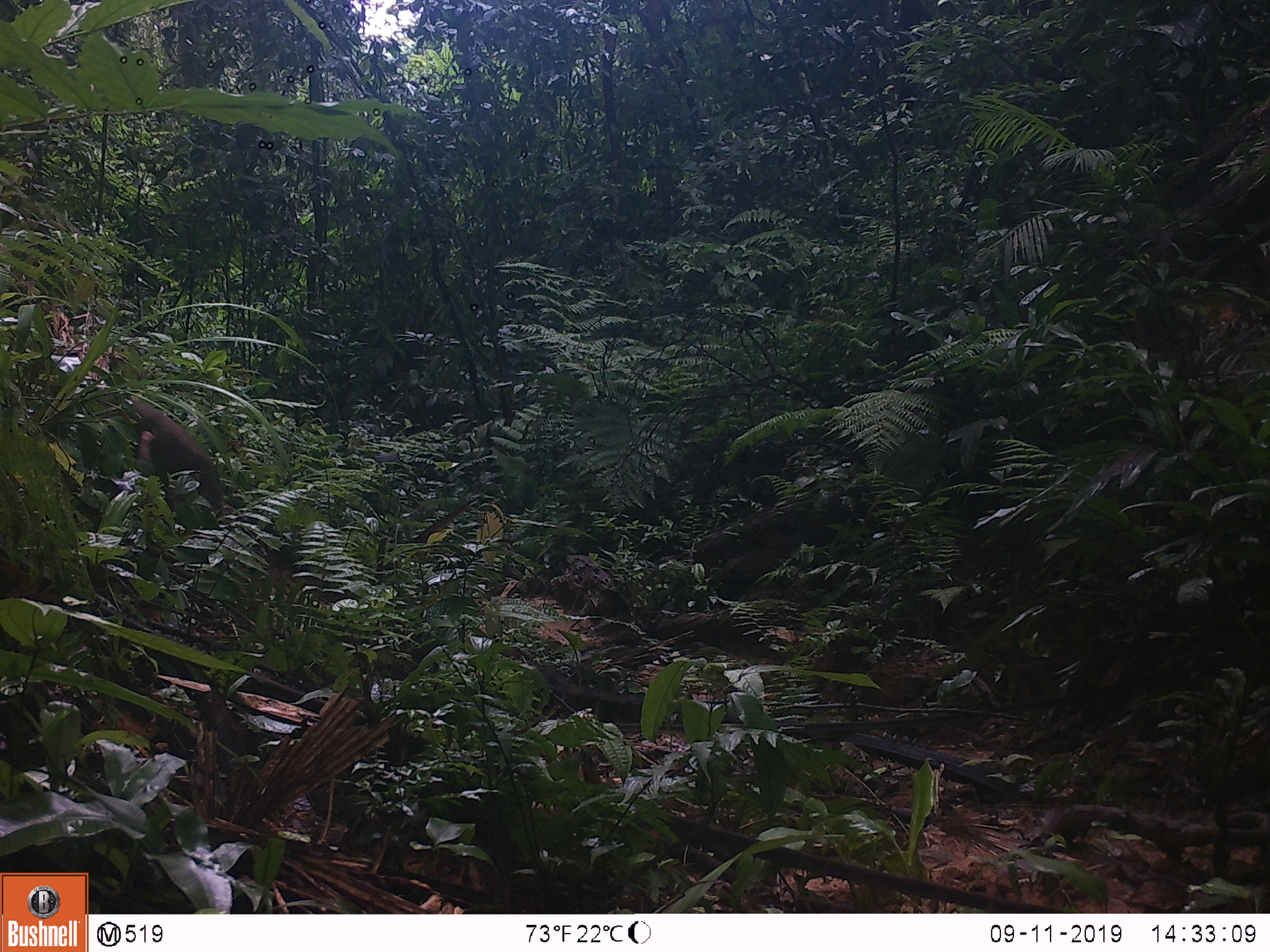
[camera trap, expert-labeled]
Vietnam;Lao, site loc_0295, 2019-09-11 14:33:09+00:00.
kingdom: Animalia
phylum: Chordata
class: Mammalia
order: Primates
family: Cercopithecidae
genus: Macaca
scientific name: Macaca arctoides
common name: stump-tailed macaque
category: stump tailed macaque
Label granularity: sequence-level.